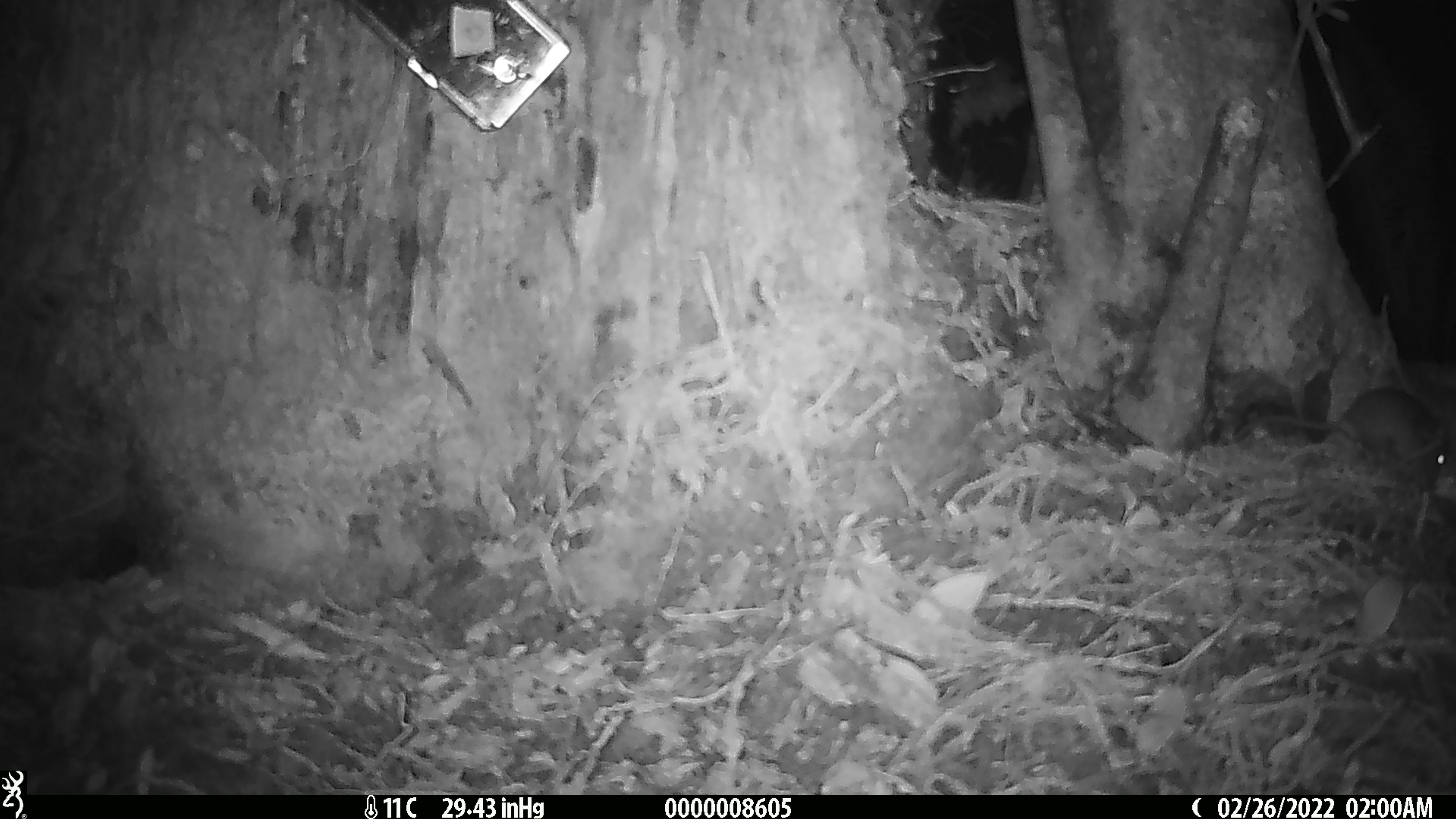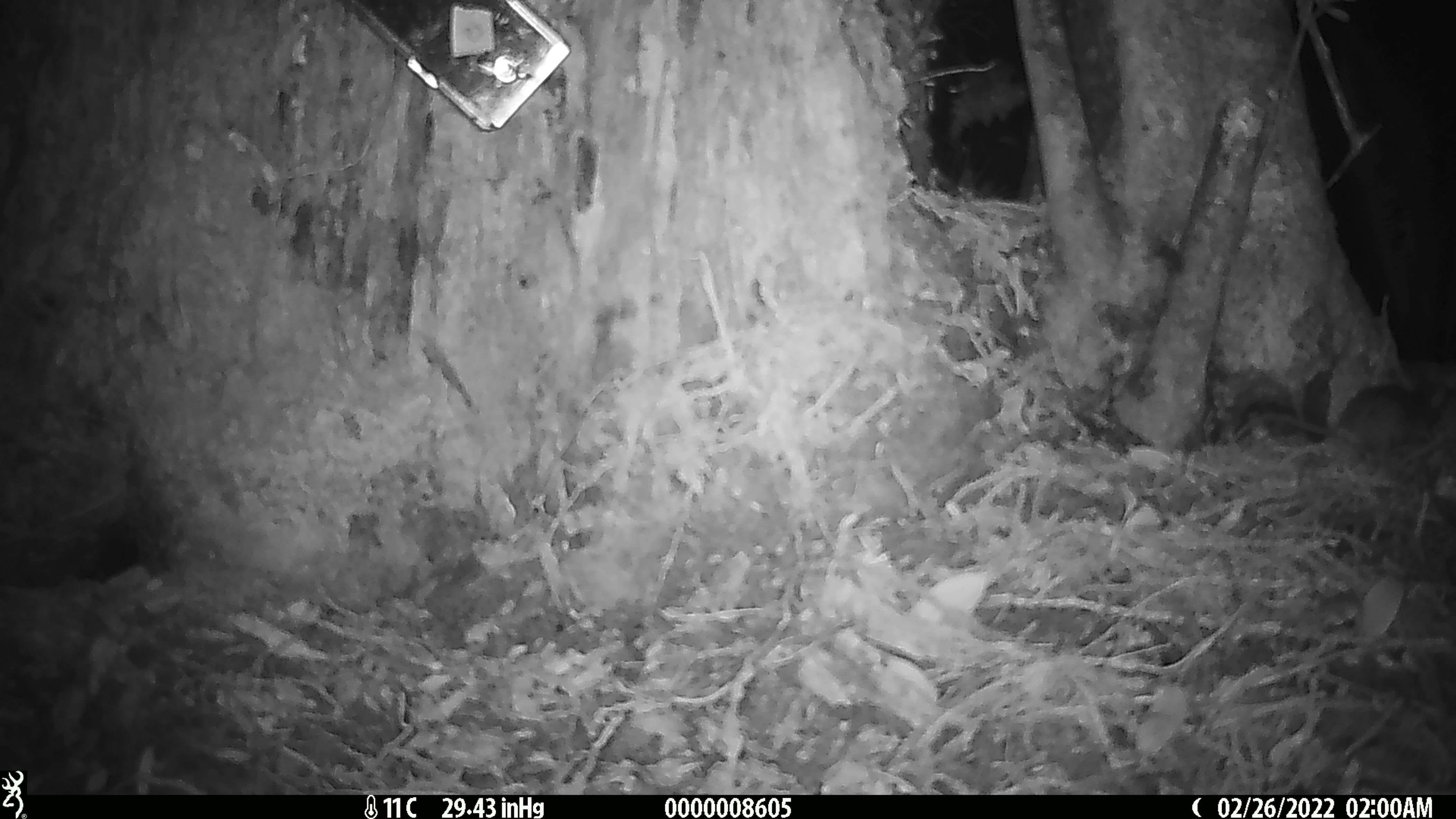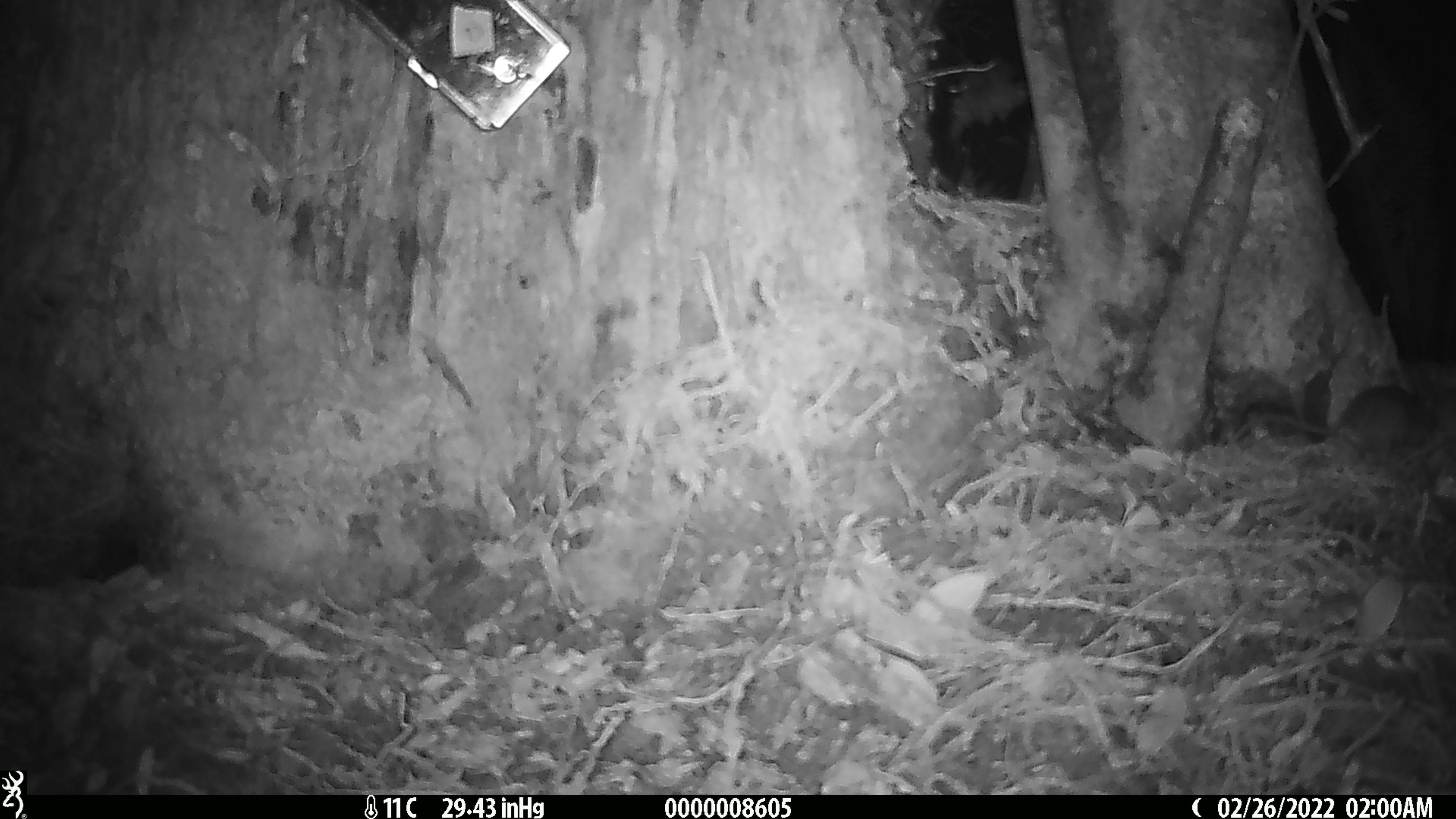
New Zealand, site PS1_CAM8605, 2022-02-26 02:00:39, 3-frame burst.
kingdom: Animalia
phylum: Chordata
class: Mammalia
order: Rodentia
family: Muridae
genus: Mus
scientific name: Mus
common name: mouse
Mouse (Mus).